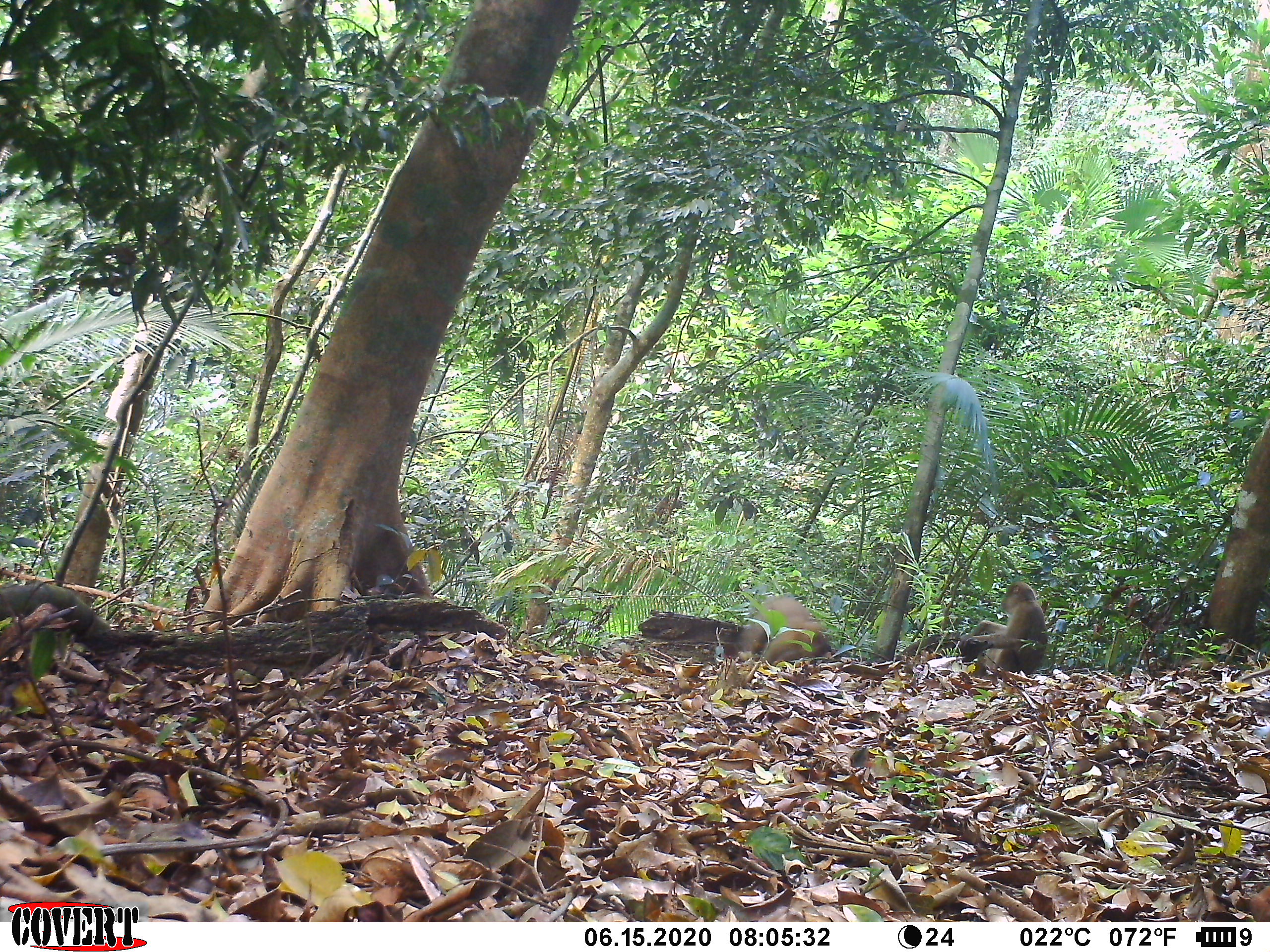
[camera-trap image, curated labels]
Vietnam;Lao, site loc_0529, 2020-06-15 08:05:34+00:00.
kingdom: Animalia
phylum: Chordata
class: Mammalia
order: Primates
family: Cercopithecidae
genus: Macaca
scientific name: Macaca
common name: macaques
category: assam or rhesus macaque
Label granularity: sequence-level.